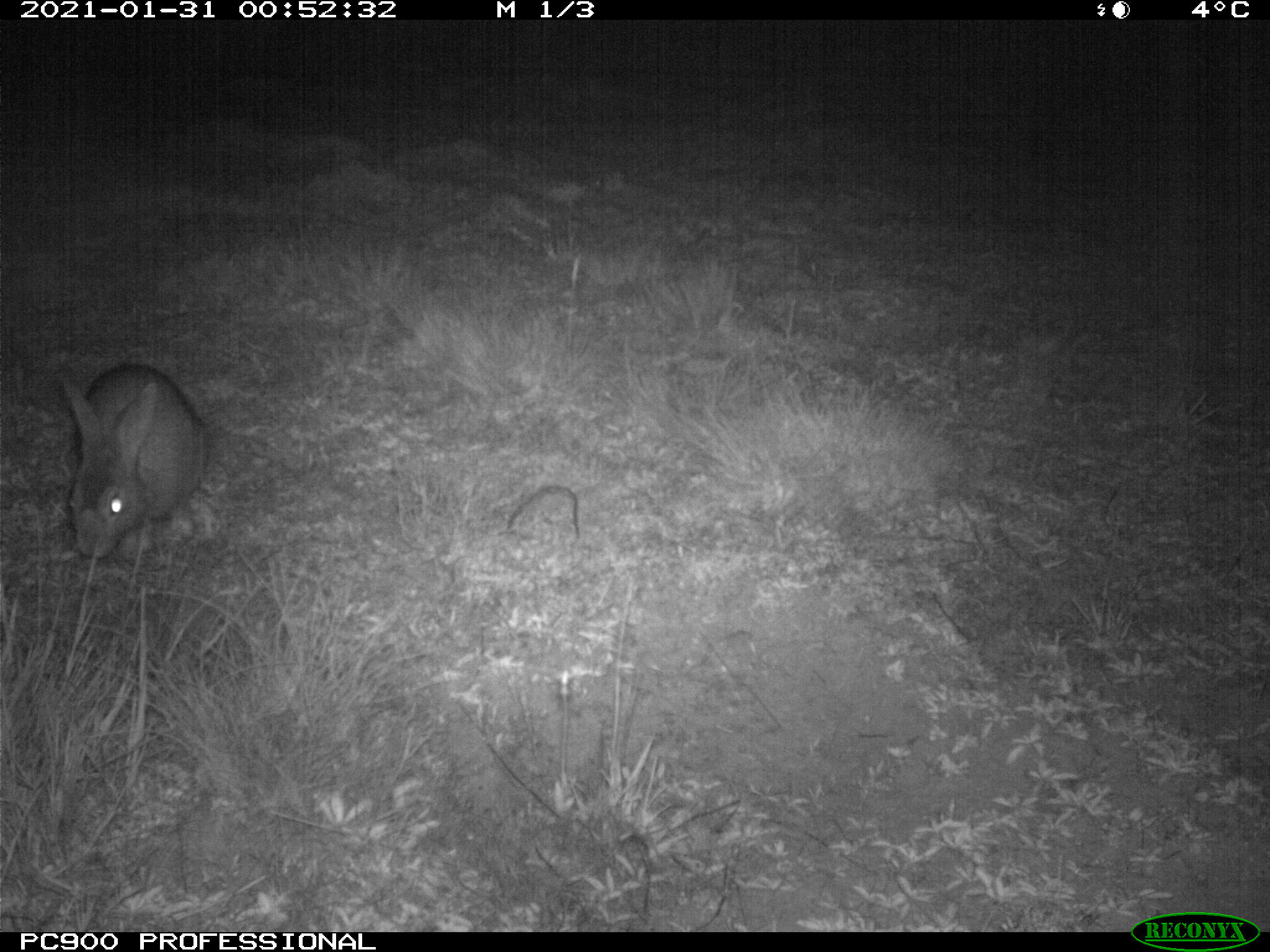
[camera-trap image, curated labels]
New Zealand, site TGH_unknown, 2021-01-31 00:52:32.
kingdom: Animalia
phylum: Chordata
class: Mammalia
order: Lagomorpha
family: Leporidae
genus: Oryctolagus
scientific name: Oryctolagus cuniculus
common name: european rabbit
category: rabbit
Rabbit (european rabbit) (Oryctolagus cuniculus).